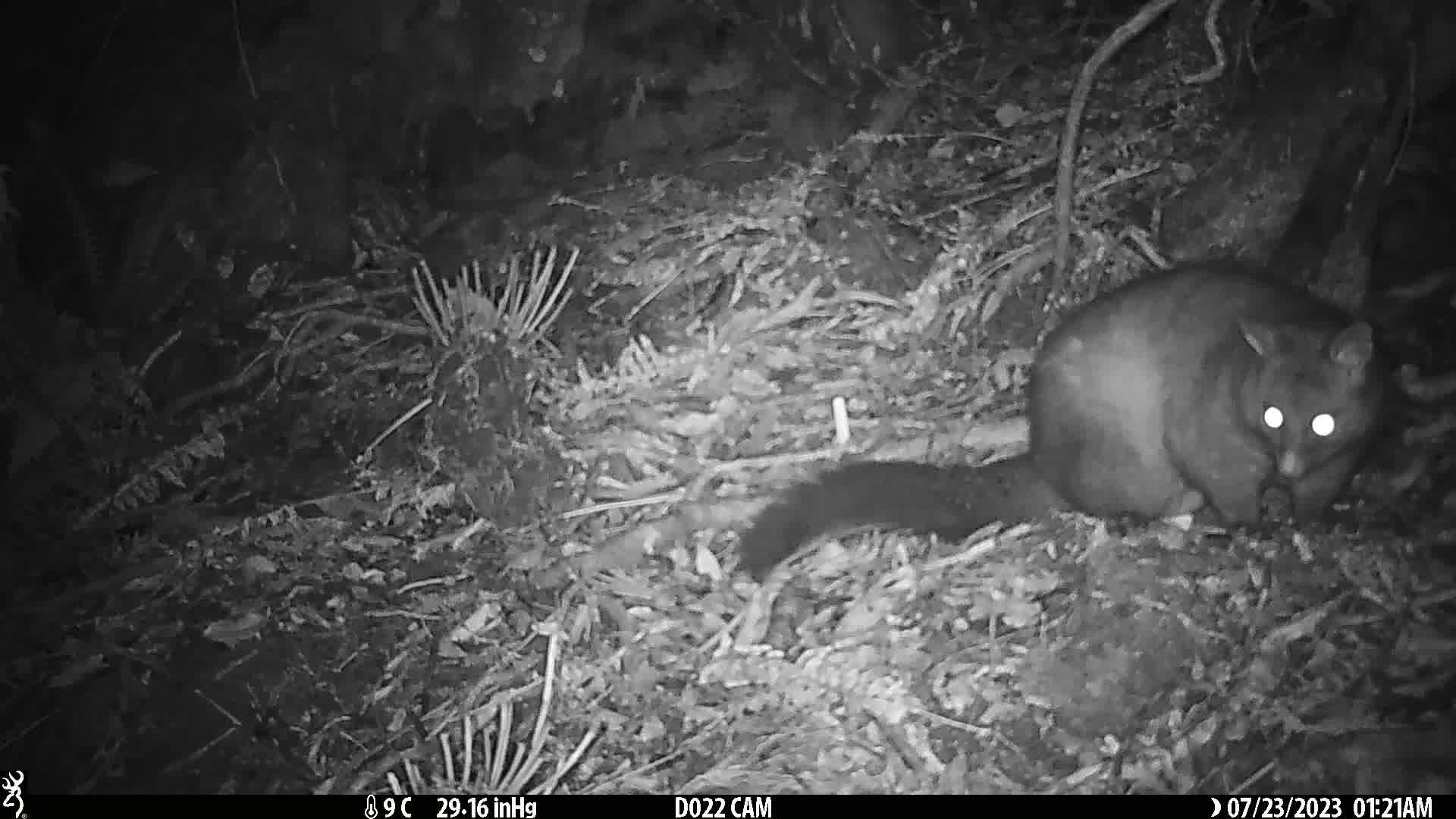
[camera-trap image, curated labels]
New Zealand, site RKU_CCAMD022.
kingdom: Animalia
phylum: Chordata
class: Mammalia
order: Diprotodontia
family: Phalangeridae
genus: Trichosurus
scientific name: Trichosurus vulpecula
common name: common brushtail possum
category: possum